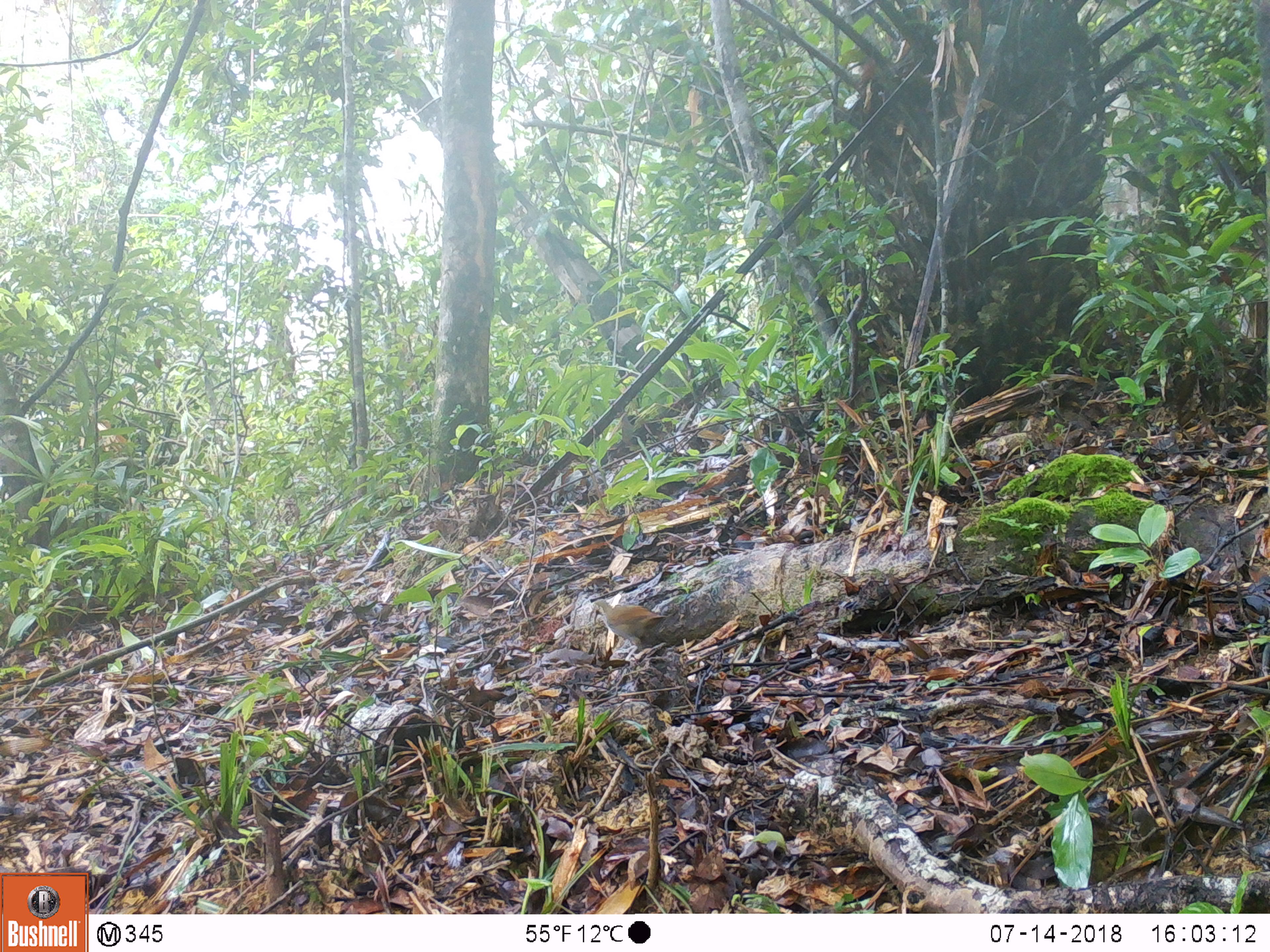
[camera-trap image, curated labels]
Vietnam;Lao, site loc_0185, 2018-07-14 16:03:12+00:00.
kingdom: Animalia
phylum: Chordata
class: Mammalia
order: Rodentia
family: Sciuridae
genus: Sciurus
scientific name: Sciurus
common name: squirrel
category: unidentified squirrel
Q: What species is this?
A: Unidentified squirrel (squirrel) (Sciurus).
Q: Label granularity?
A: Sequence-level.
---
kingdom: Animalia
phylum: Chordata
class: Aves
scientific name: Aves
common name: bird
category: unidentified bird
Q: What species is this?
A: Unidentified bird (bird) (Aves).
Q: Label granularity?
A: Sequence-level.